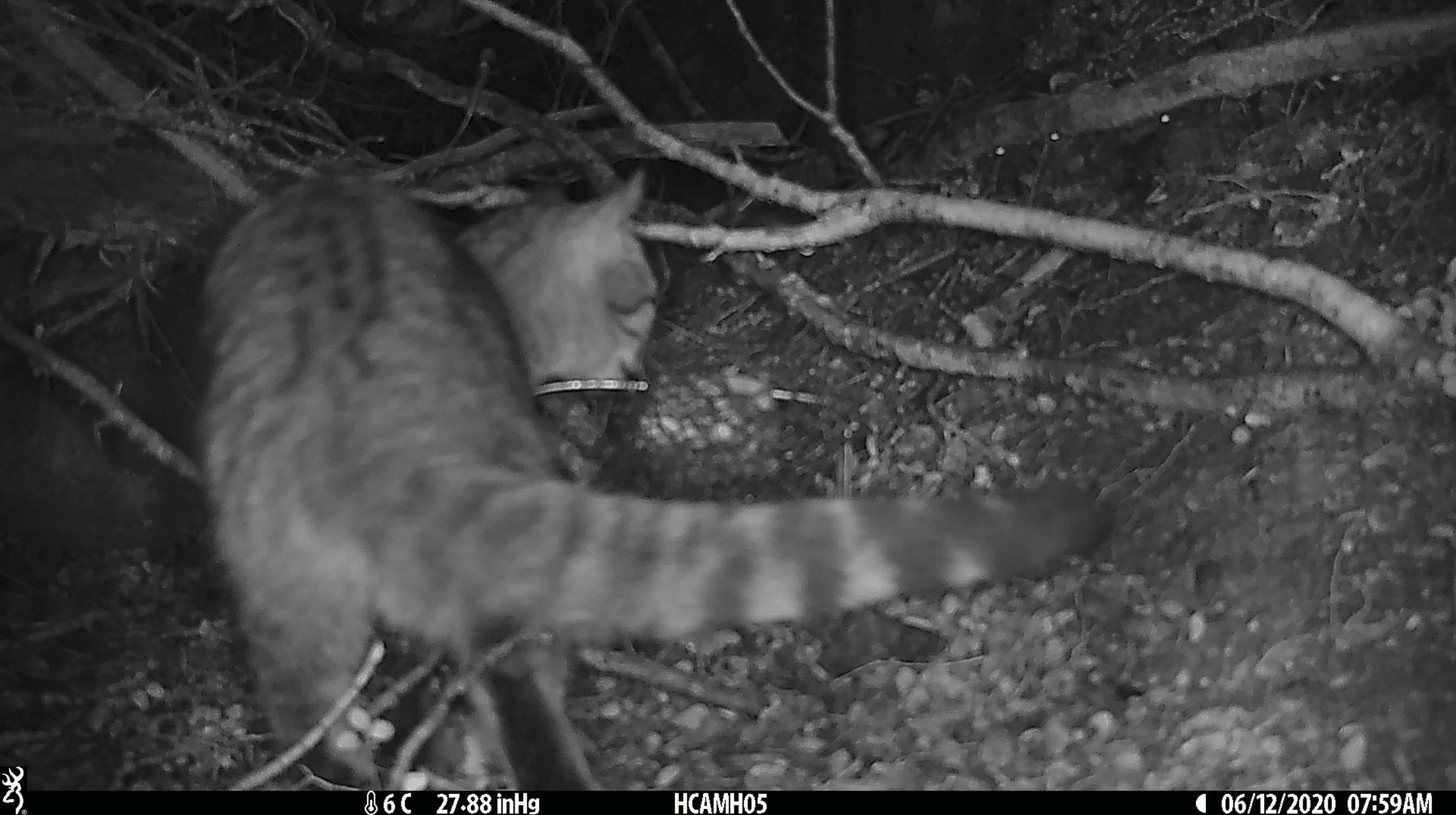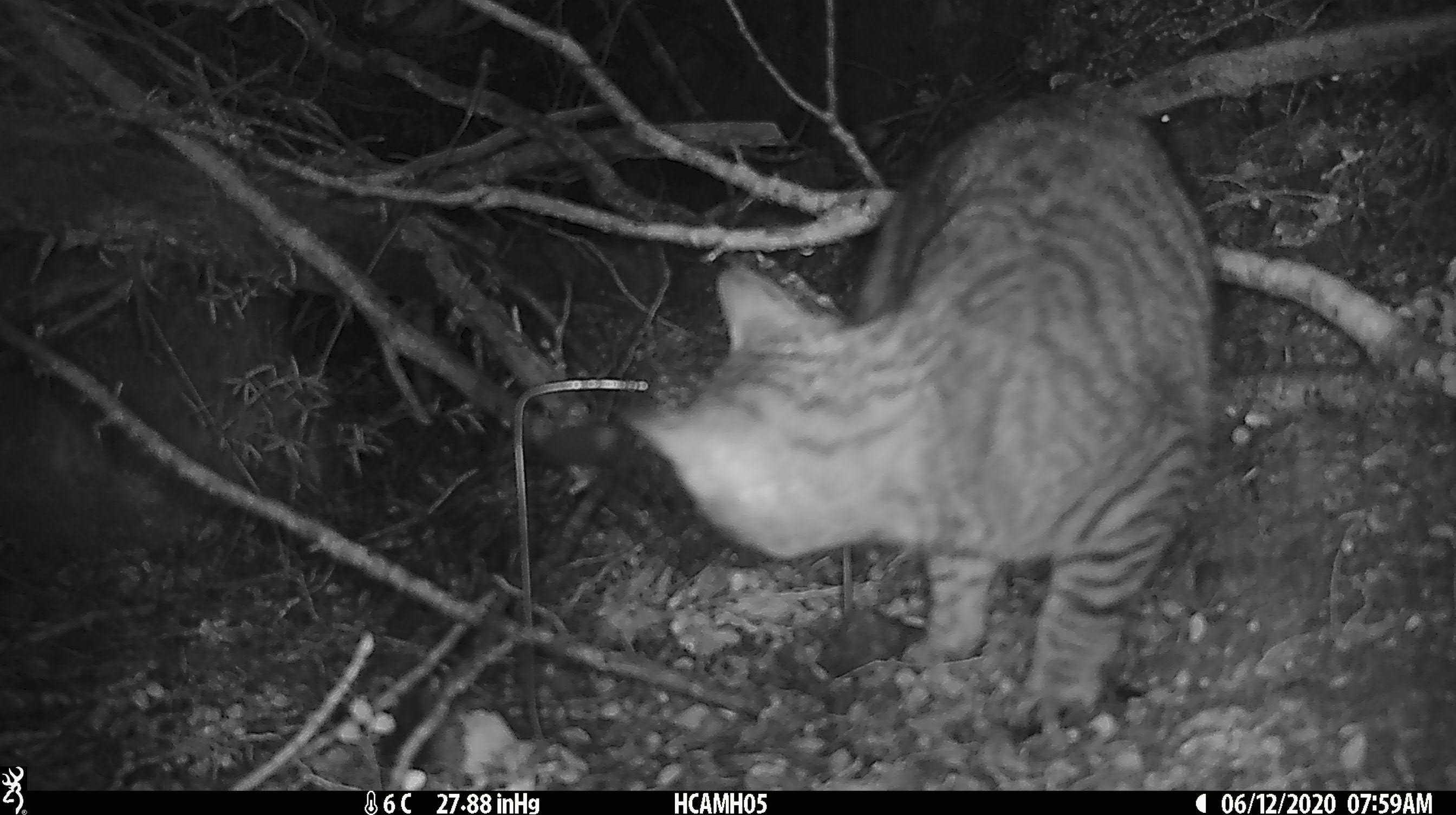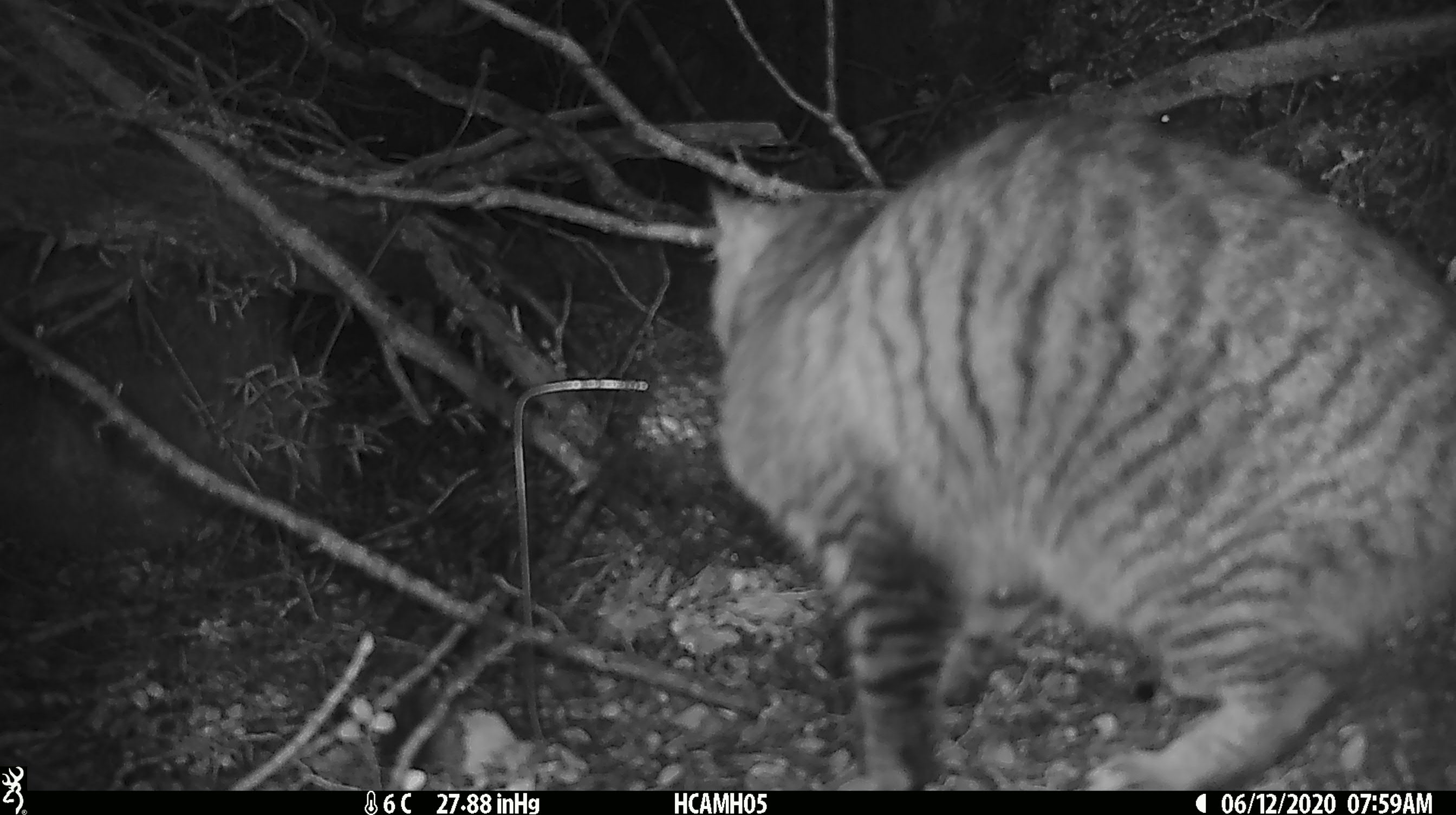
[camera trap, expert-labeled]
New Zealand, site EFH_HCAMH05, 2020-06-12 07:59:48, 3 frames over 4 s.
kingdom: Animalia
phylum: Chordata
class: Mammalia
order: Carnivora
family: Felidae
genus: Felis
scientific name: Felis catus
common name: domestic cat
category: cat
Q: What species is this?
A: Cat (domestic cat) (Felis catus).